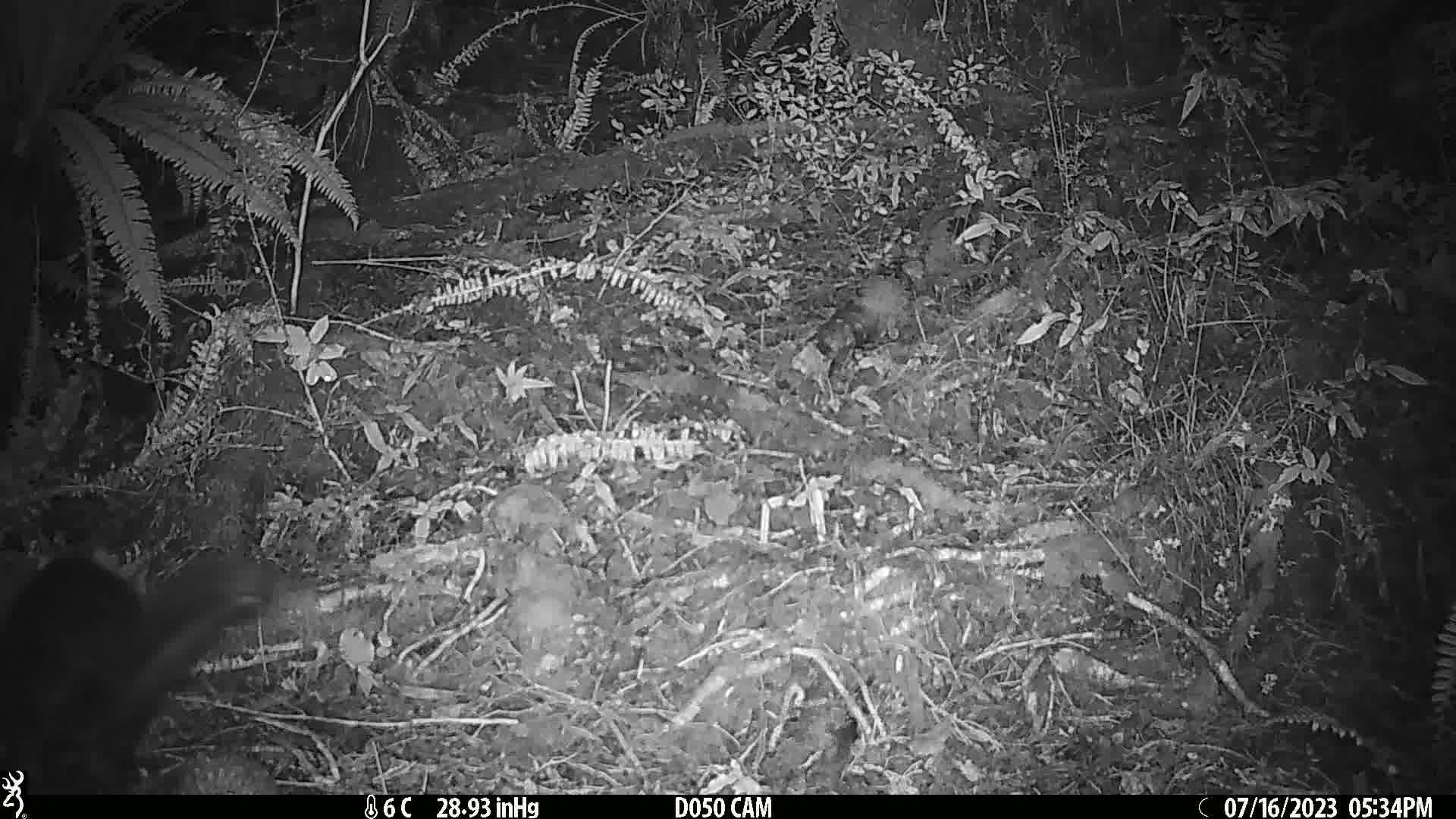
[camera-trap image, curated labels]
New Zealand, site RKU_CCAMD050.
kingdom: Animalia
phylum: Chordata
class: Mammalia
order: Diprotodontia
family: Phalangeridae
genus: Trichosurus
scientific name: Trichosurus vulpecula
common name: common brushtail possum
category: possum